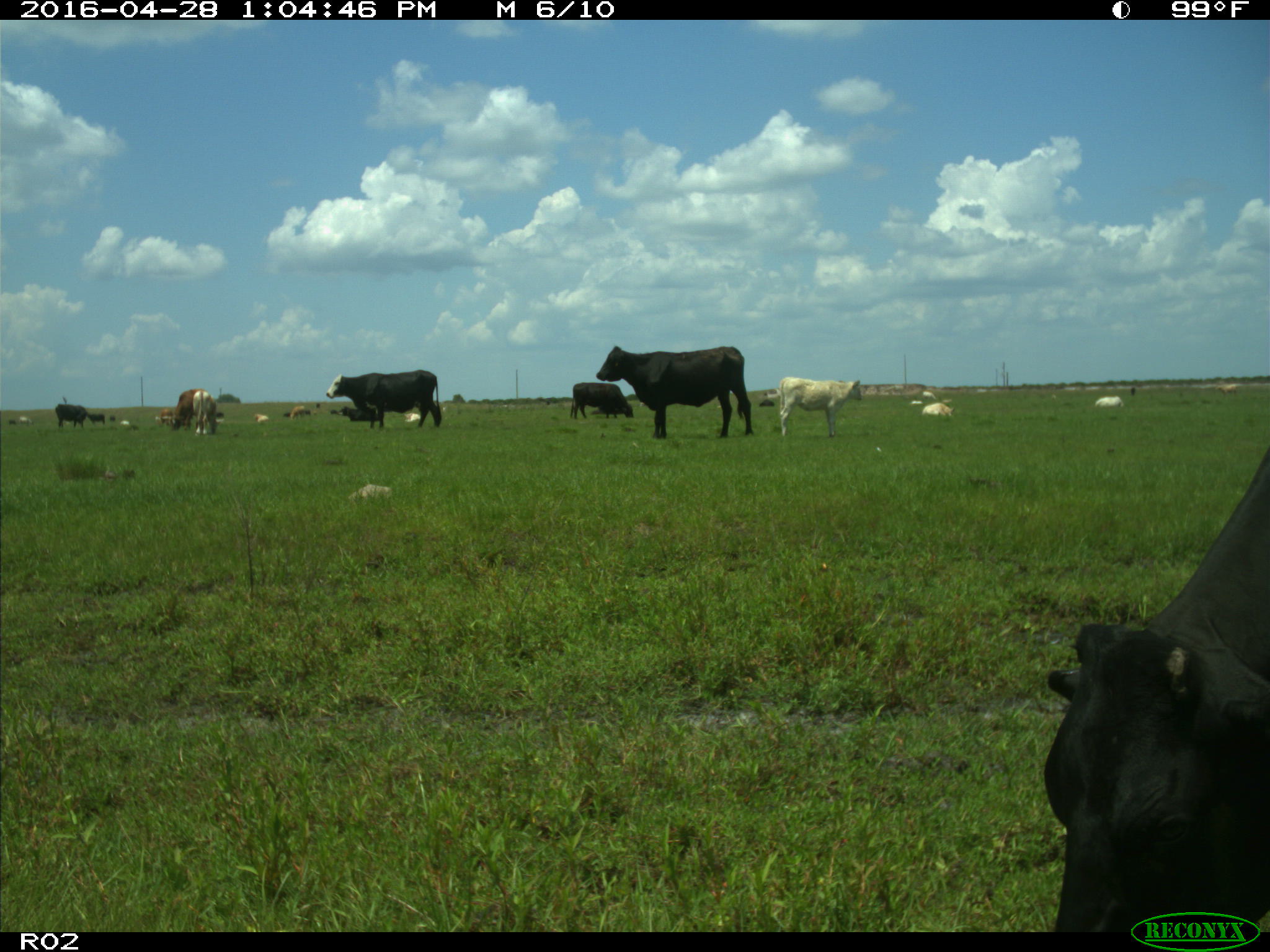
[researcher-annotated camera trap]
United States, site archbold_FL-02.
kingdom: Animalia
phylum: Chordata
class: Mammalia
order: Artiodactyla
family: Bovidae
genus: Bos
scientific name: Bos taurus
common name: domestic cow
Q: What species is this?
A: Bos taurus (domestic cow).